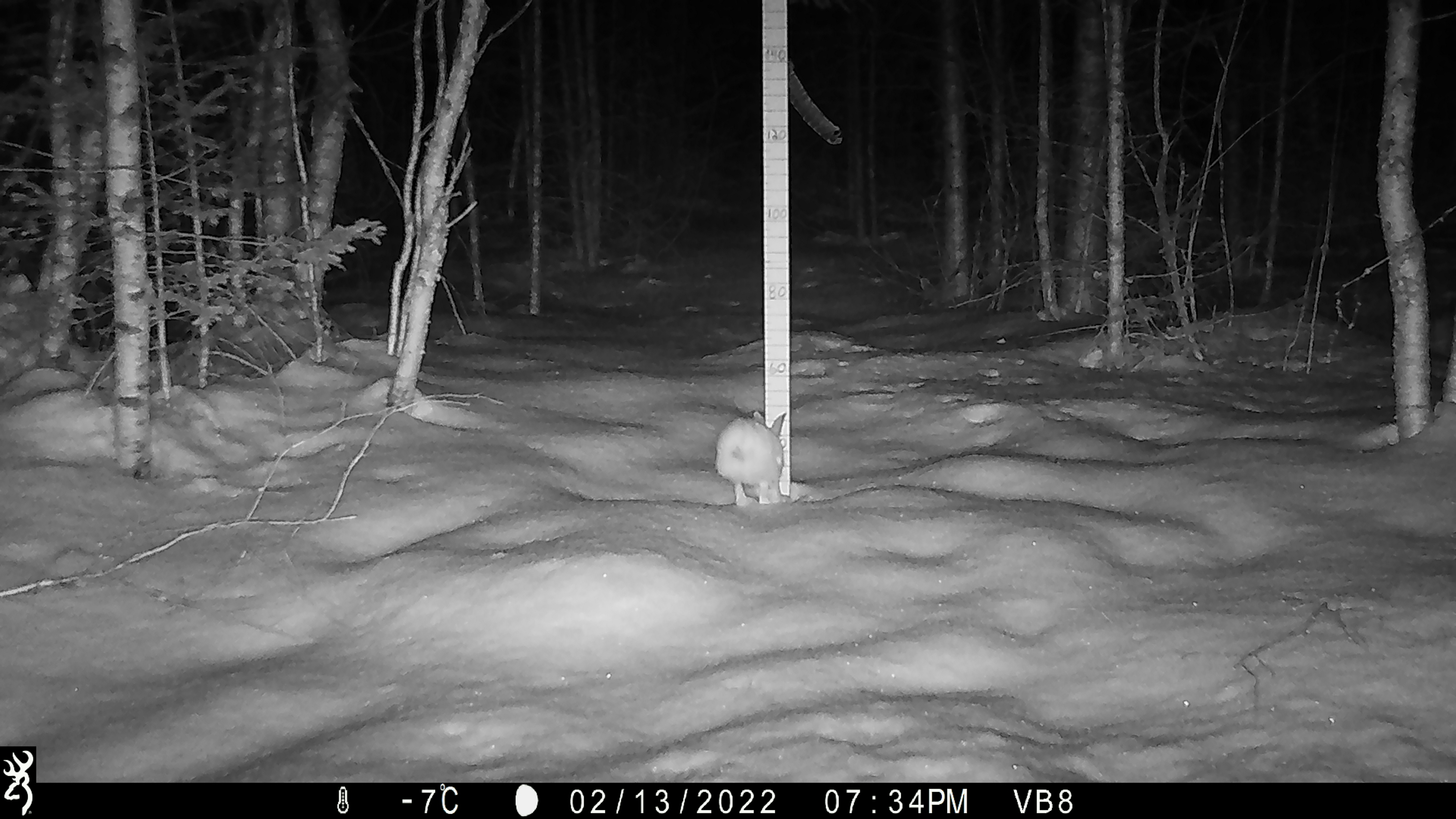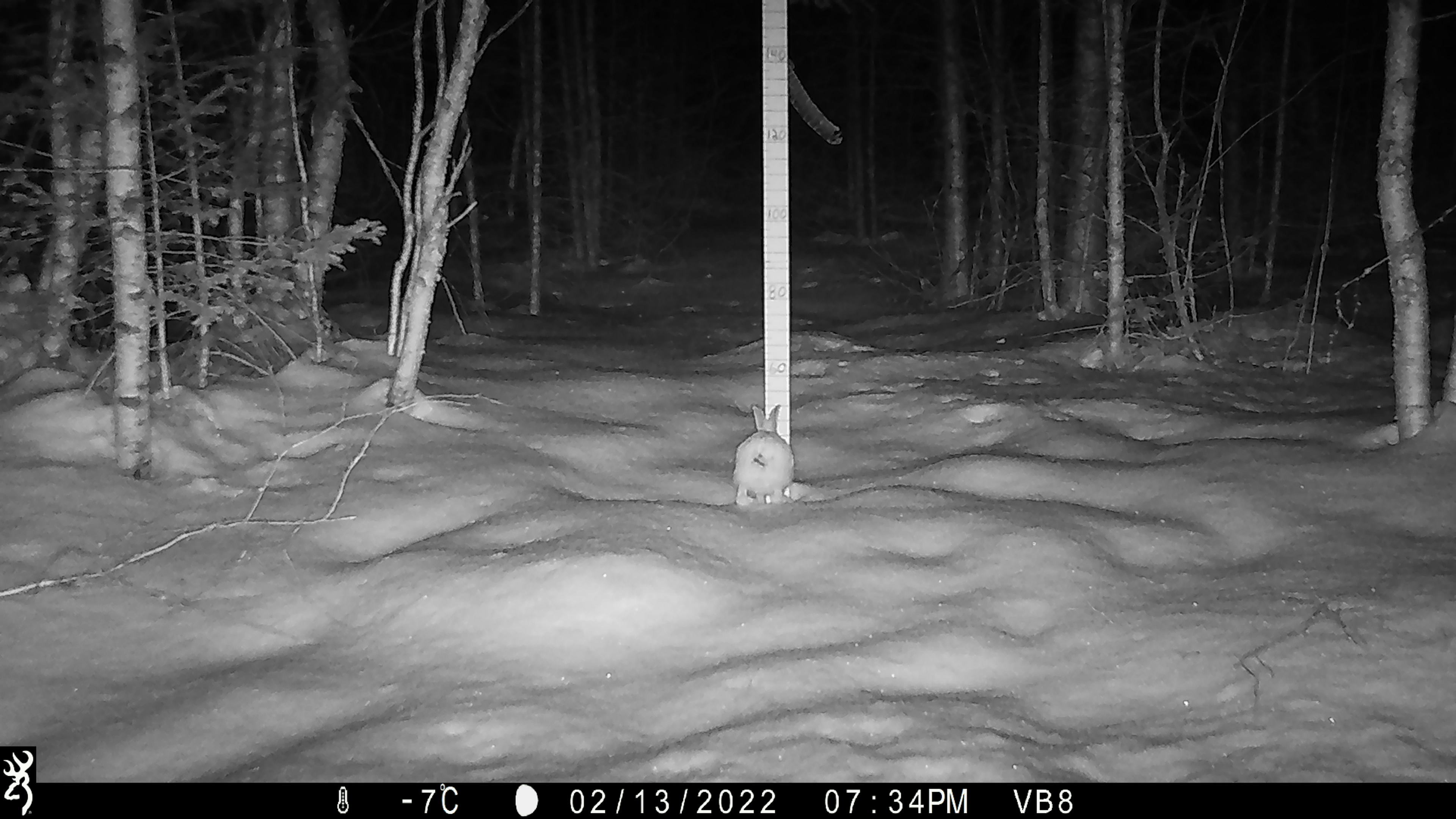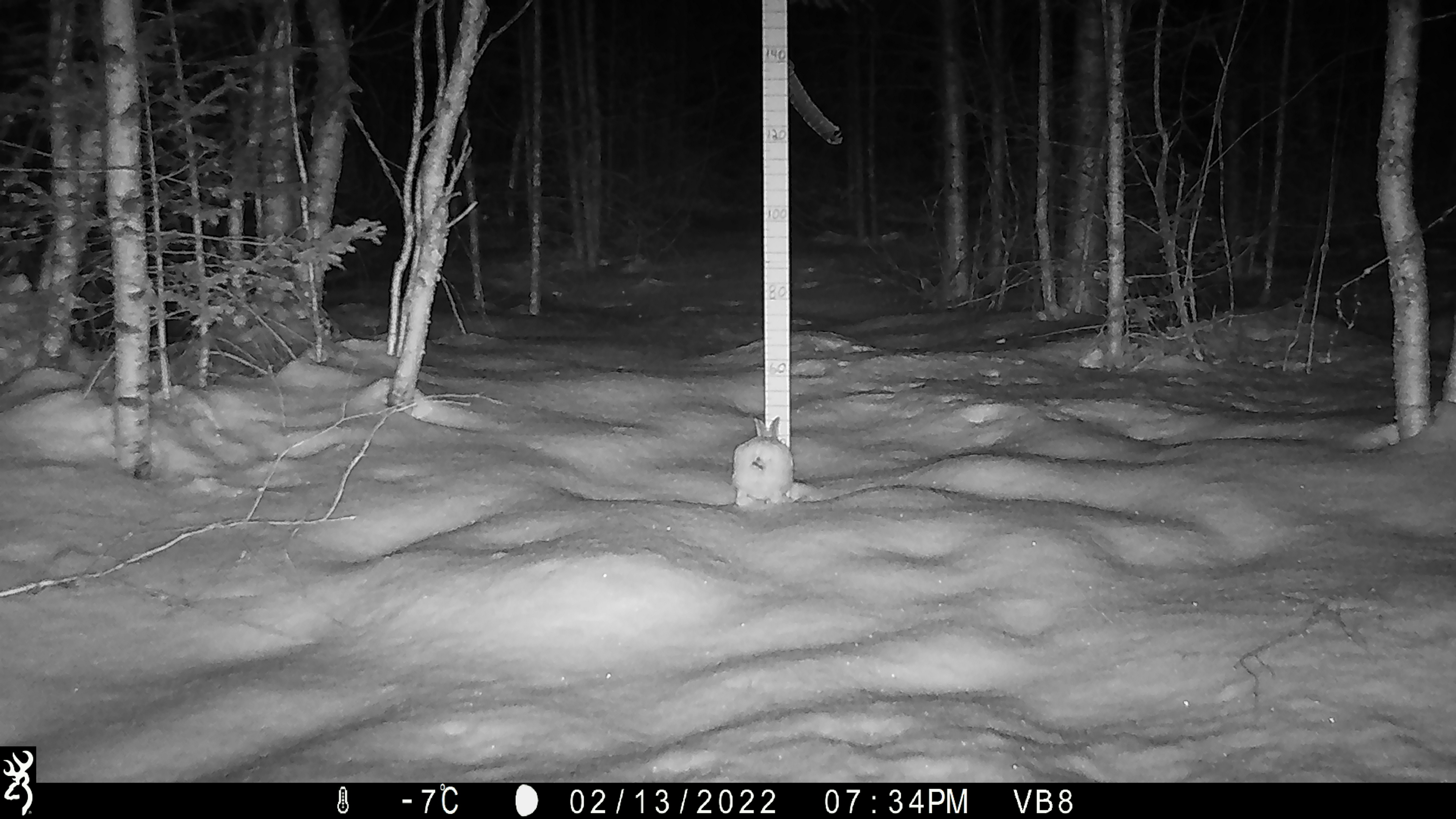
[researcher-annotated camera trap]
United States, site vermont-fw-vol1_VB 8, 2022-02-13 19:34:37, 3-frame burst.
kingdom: Animalia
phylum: Chordata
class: Mammalia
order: Carnivora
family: Mustelidae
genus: Pekania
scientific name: Pekania pennanti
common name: fisher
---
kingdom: Animalia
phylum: Chordata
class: Mammalia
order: Lagomorpha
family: Leporidae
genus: Lepus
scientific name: Lepus americanus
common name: snowshoe hare